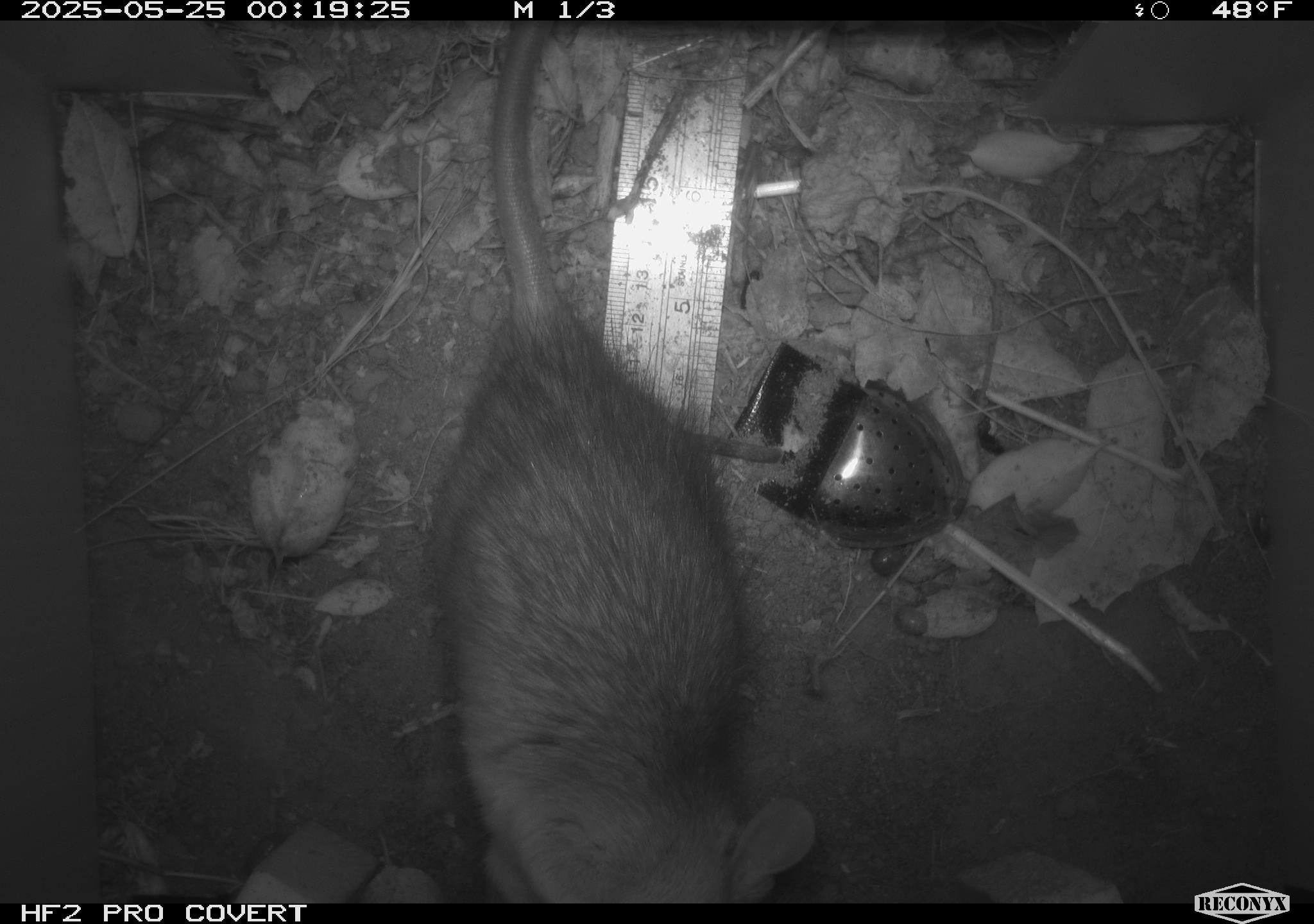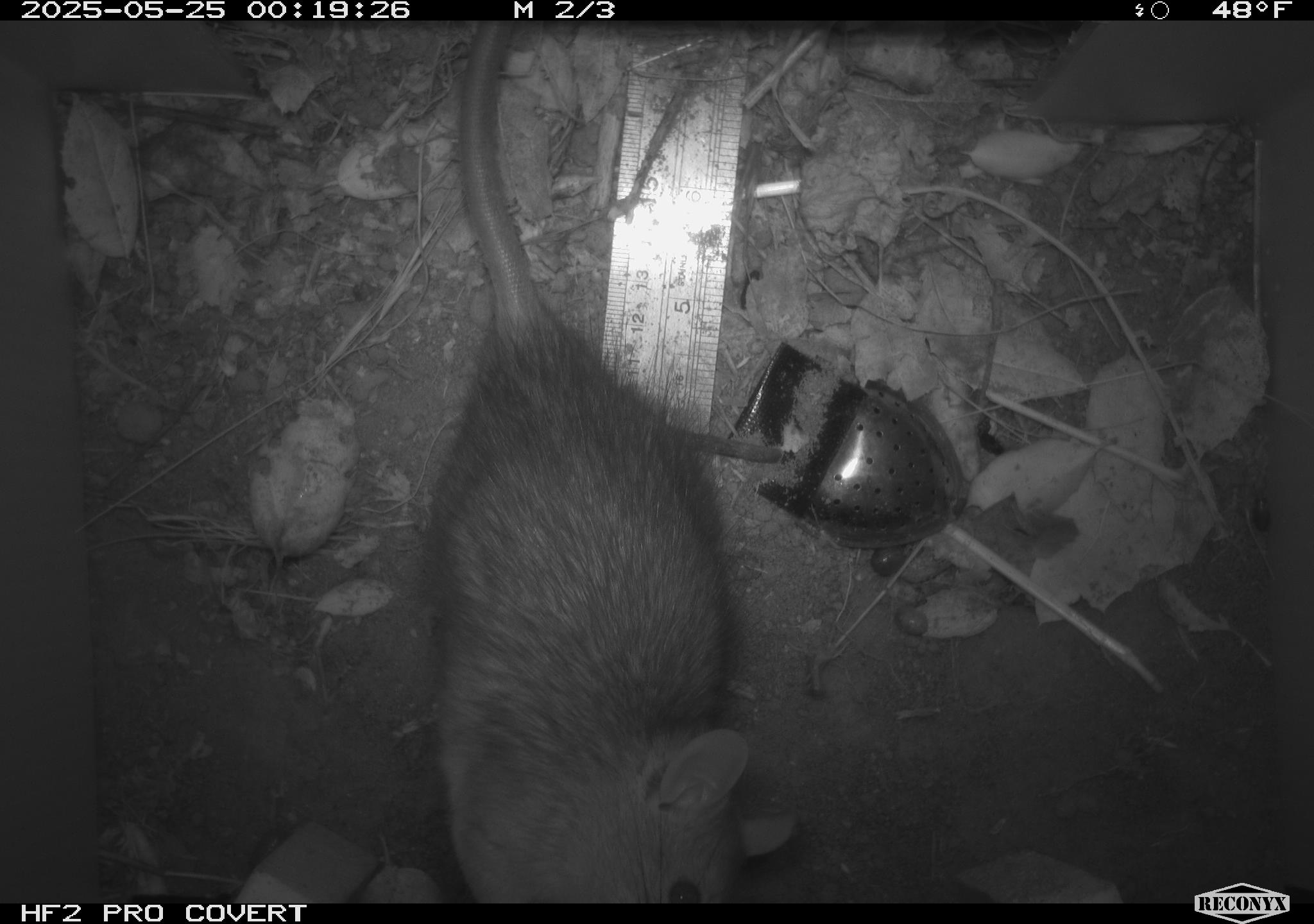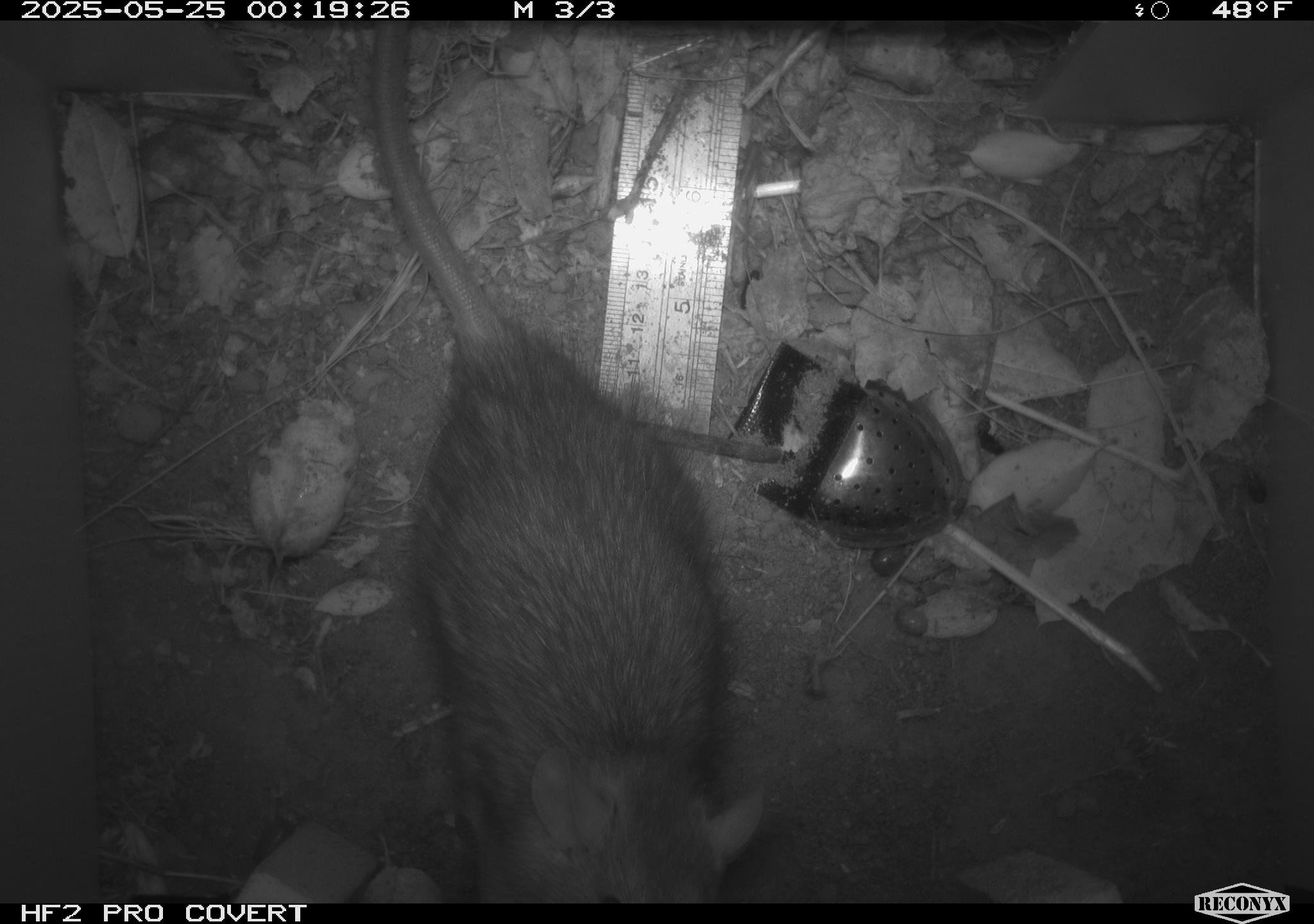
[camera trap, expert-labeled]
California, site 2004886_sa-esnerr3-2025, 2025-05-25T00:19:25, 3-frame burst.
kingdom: Animalia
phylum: Chordata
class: Mammalia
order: Rodentia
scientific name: Rodentia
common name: rodent